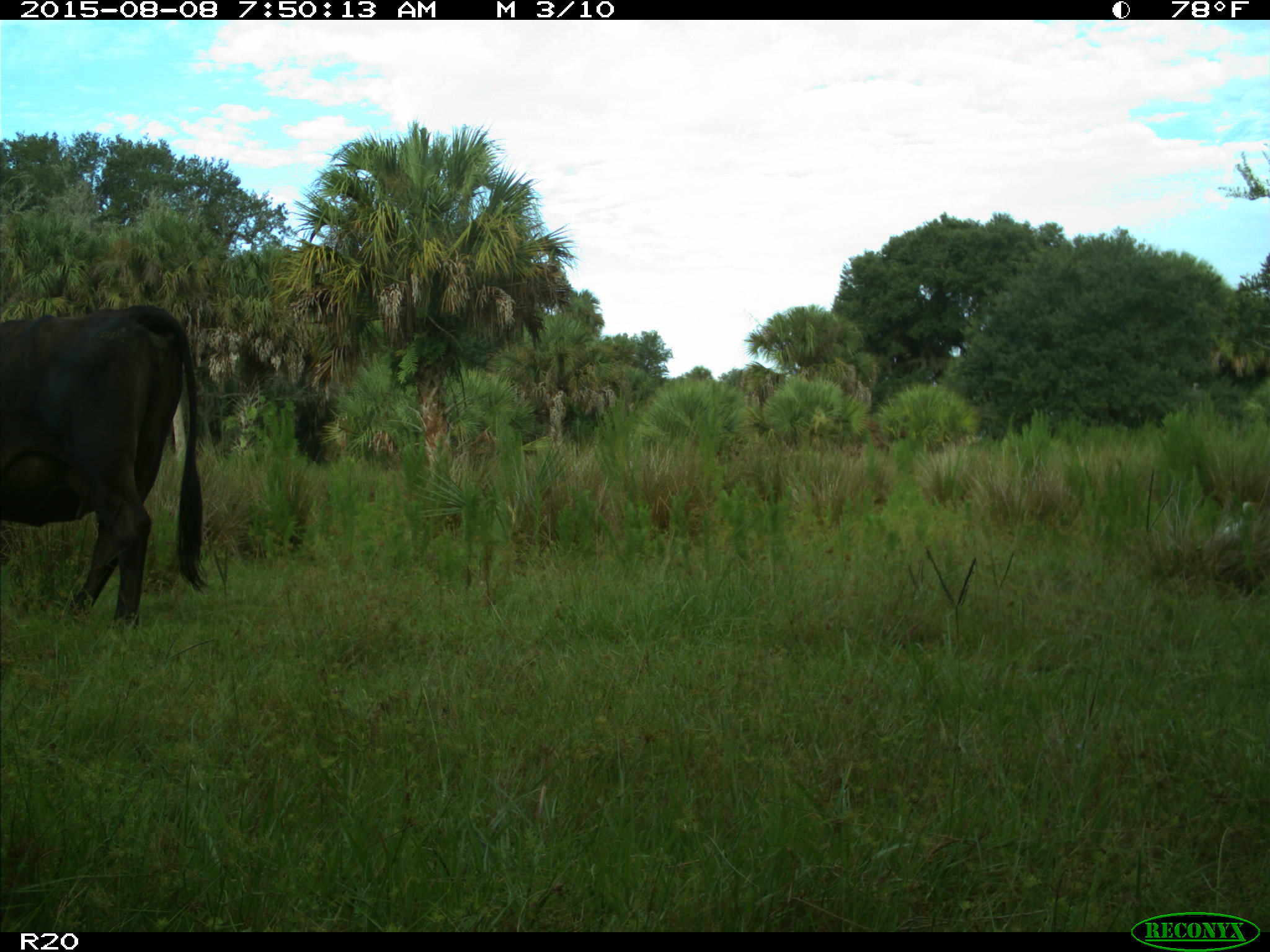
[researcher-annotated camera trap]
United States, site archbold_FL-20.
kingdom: Animalia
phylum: Chordata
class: Mammalia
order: Artiodactyla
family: Bovidae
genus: Bos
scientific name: Bos taurus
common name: domestic cow